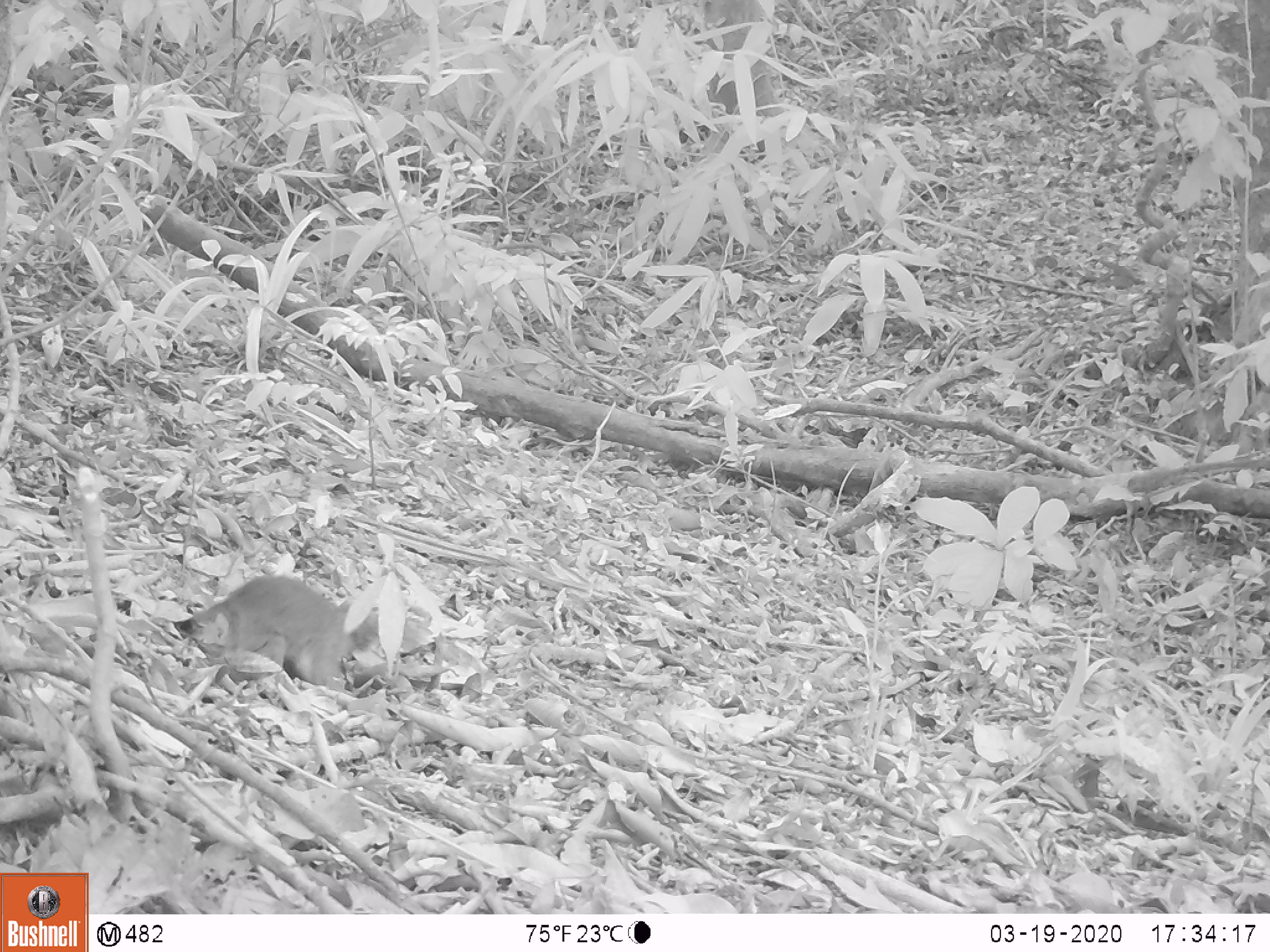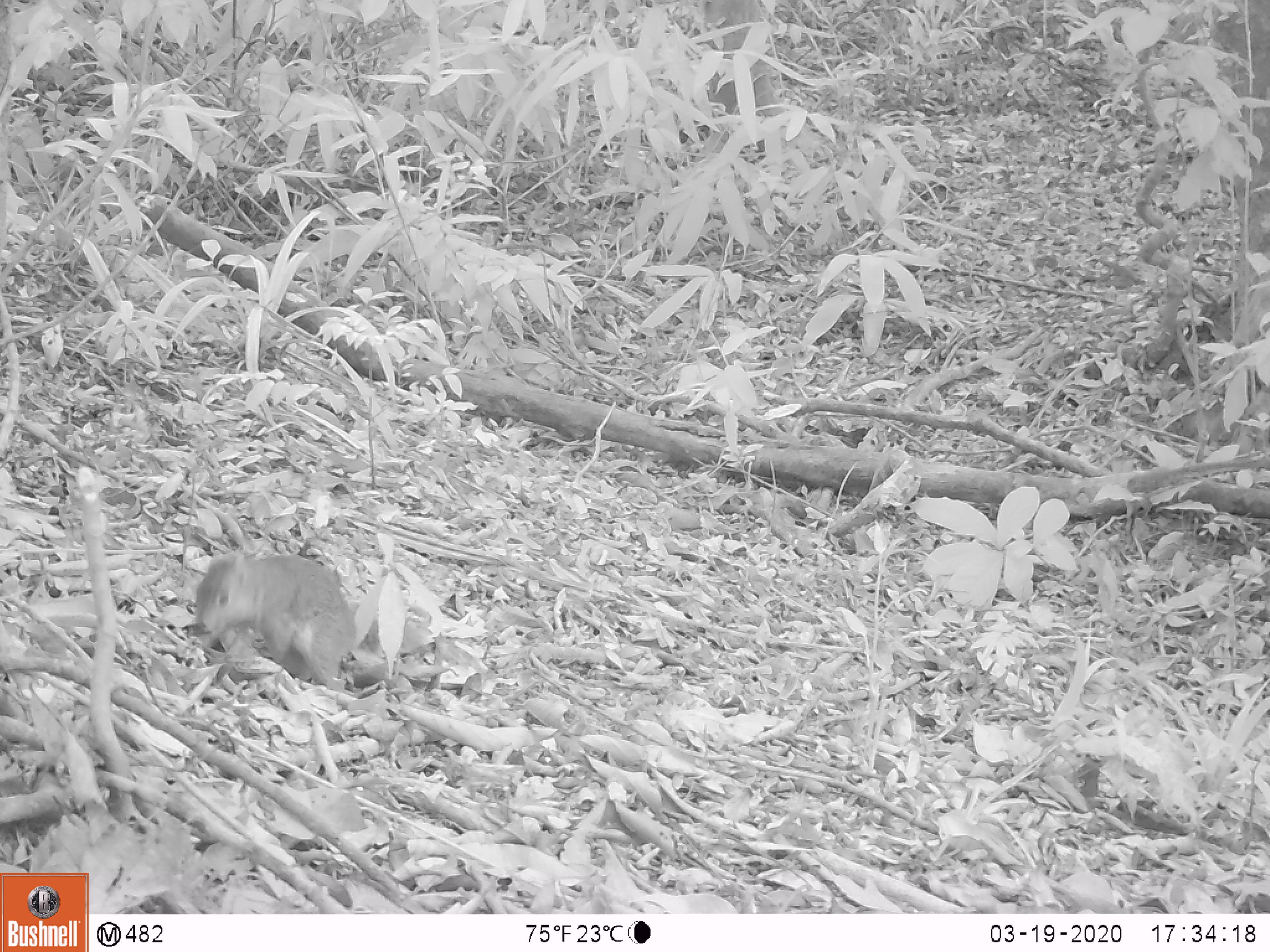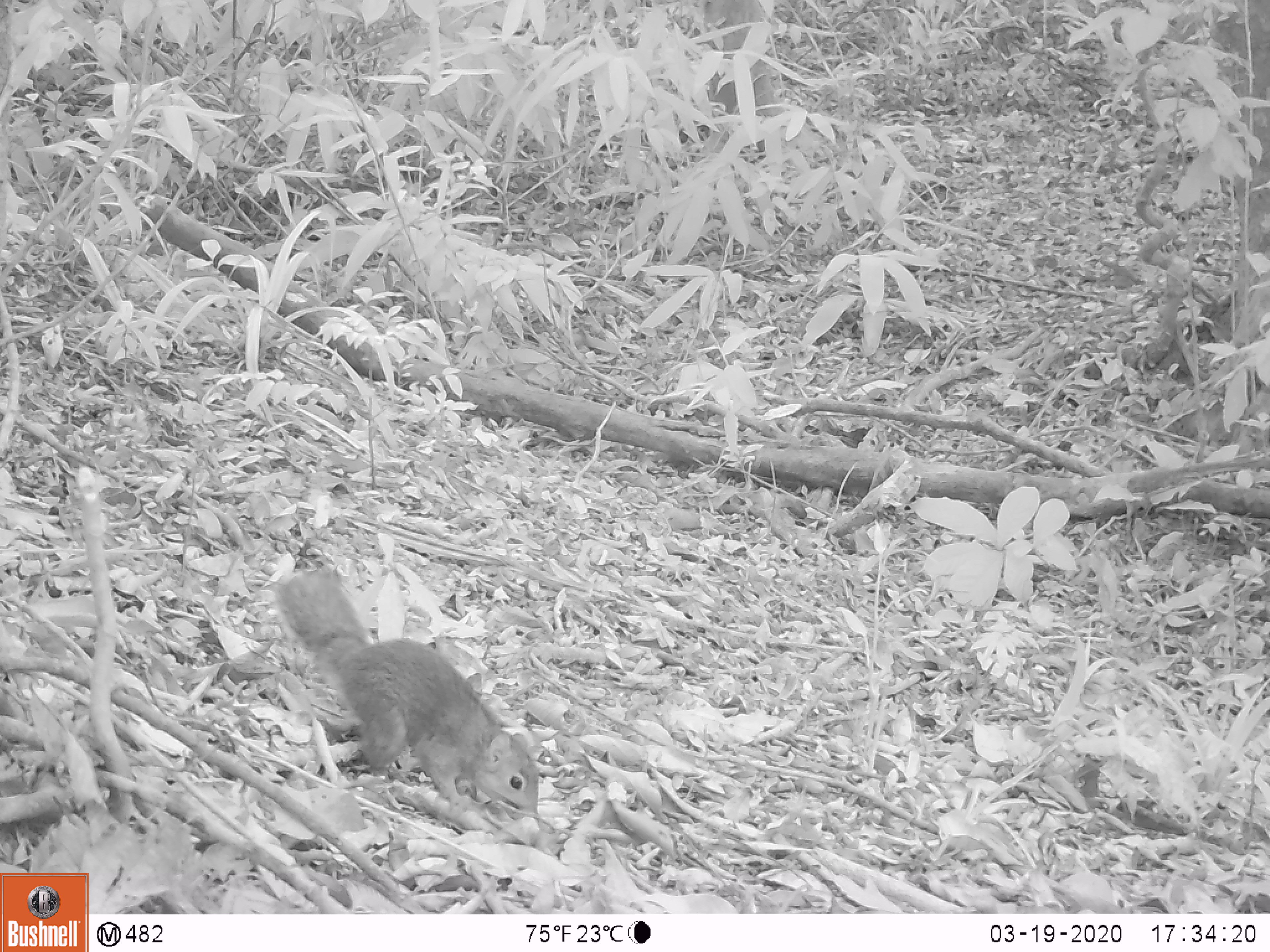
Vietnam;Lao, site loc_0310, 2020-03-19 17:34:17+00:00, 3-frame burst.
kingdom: Animalia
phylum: Chordata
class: Mammalia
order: Rodentia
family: Sciuridae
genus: Dremomys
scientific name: Dremomys rufigenis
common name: red-cheeked squirrel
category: red cheeked squirrel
Red cheeked squirrel (red-cheeked squirrel) (Dremomys rufigenis). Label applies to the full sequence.